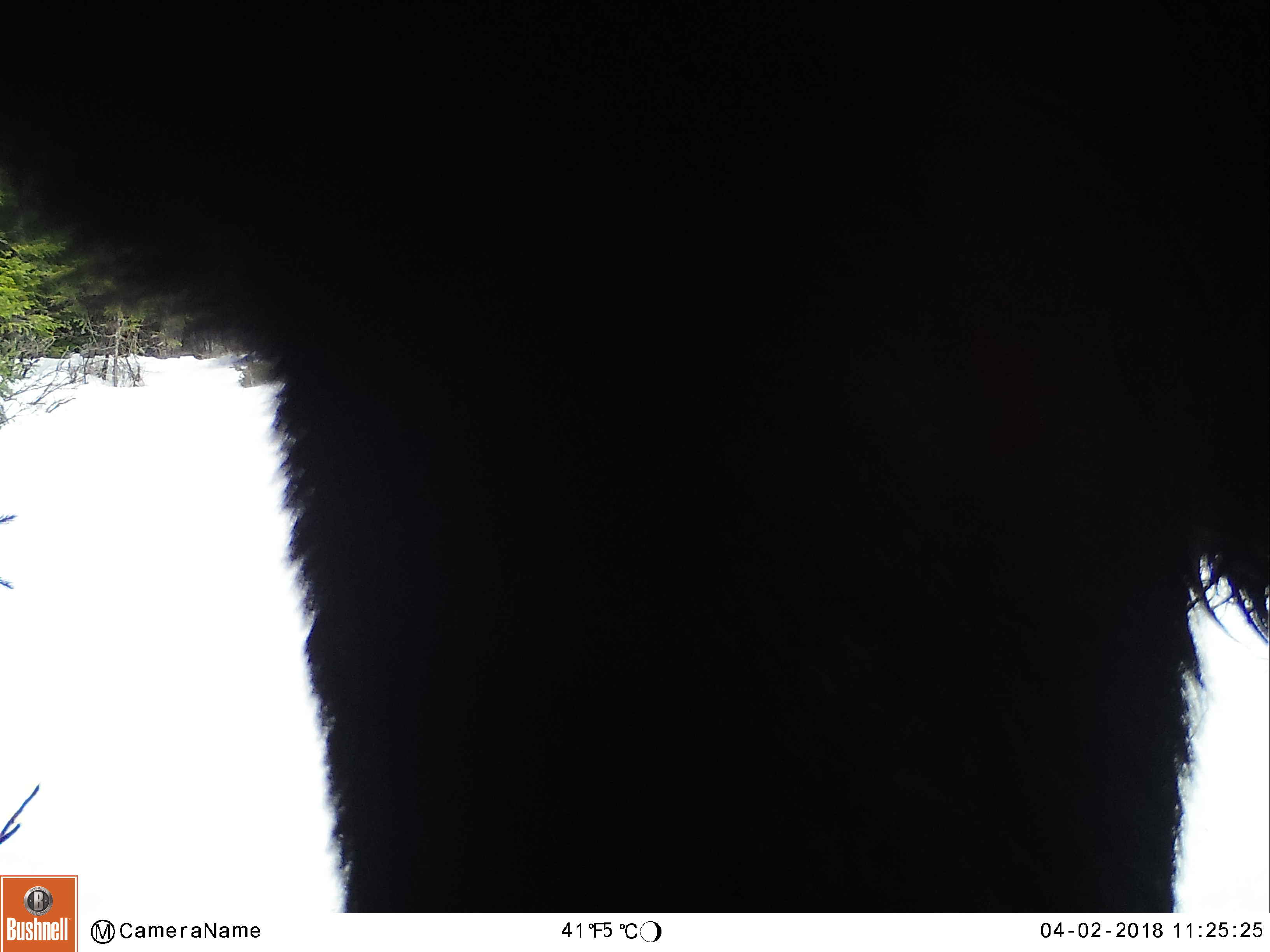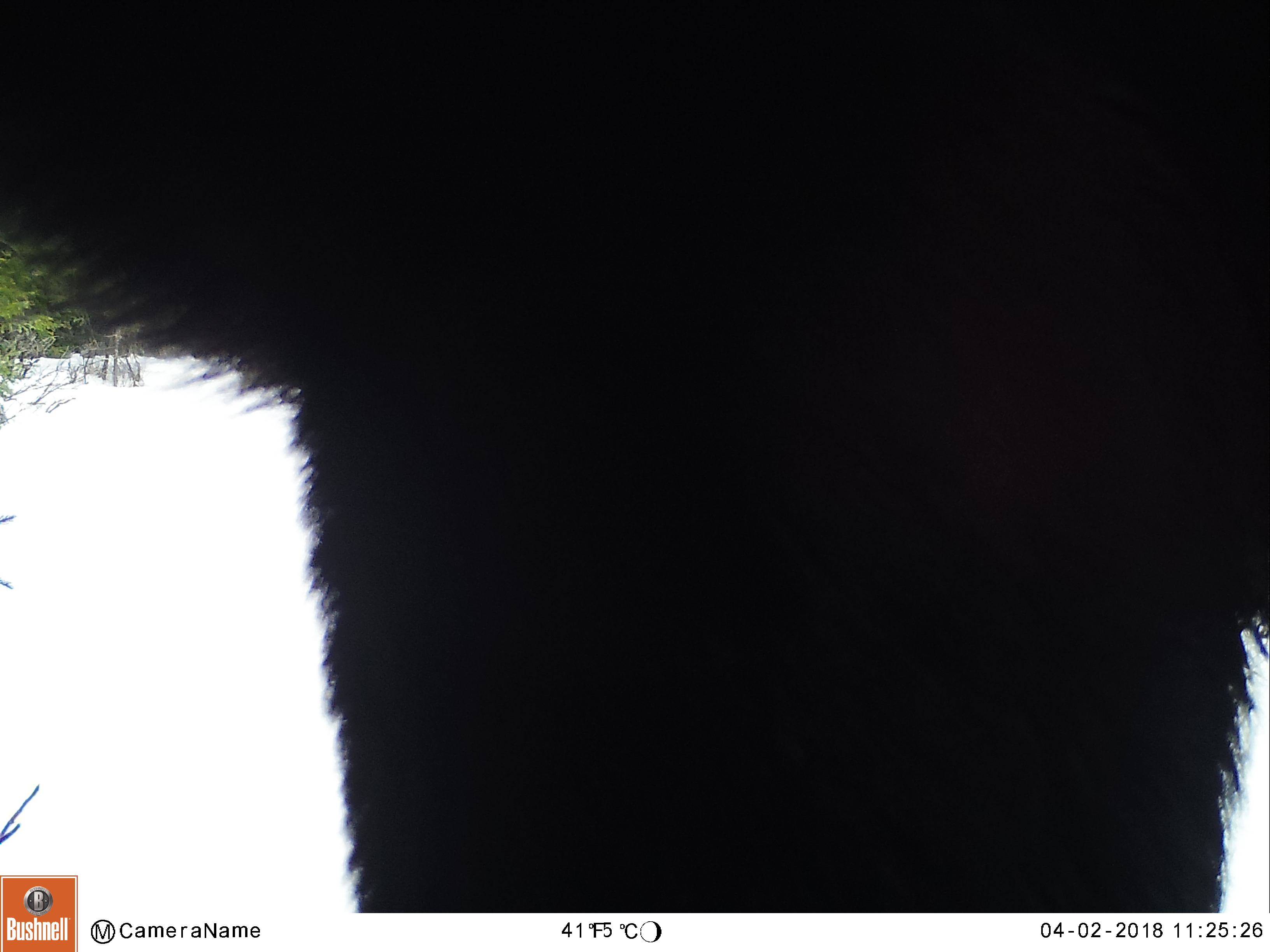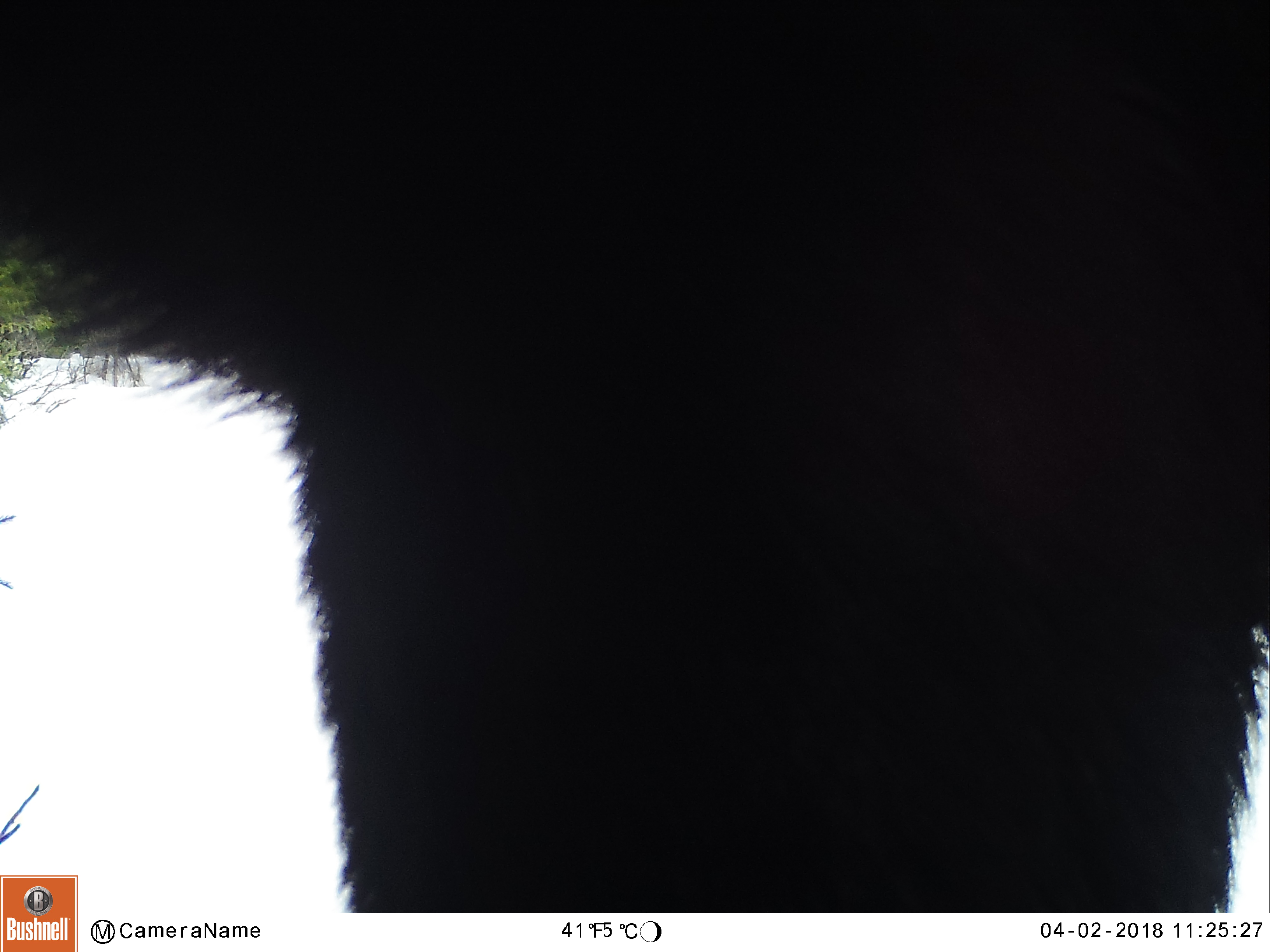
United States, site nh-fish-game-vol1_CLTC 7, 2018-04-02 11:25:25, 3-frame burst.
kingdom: Animalia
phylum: Chordata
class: Mammalia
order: Artiodactyla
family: Cervidae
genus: Alces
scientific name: Alces alces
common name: moose